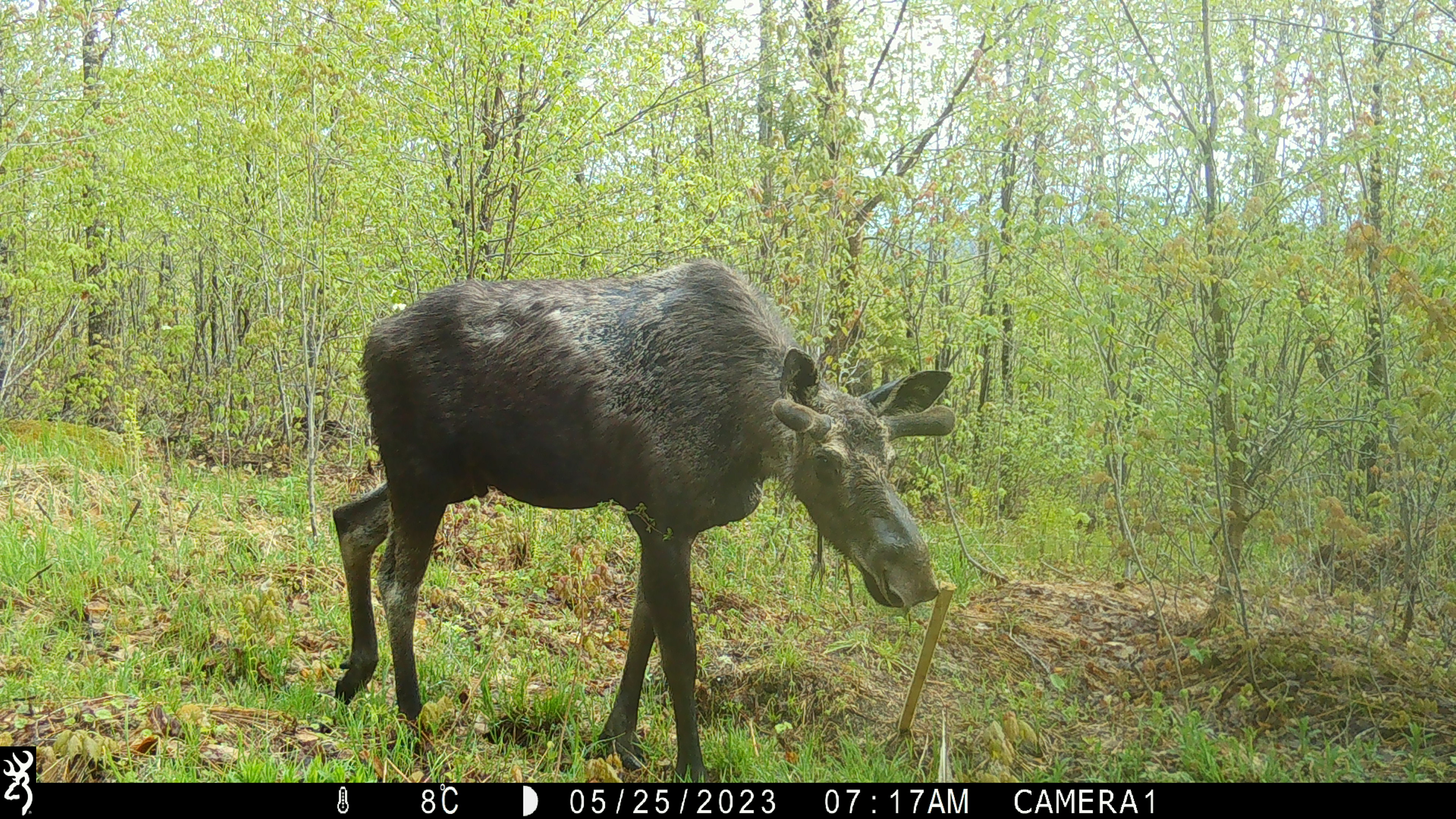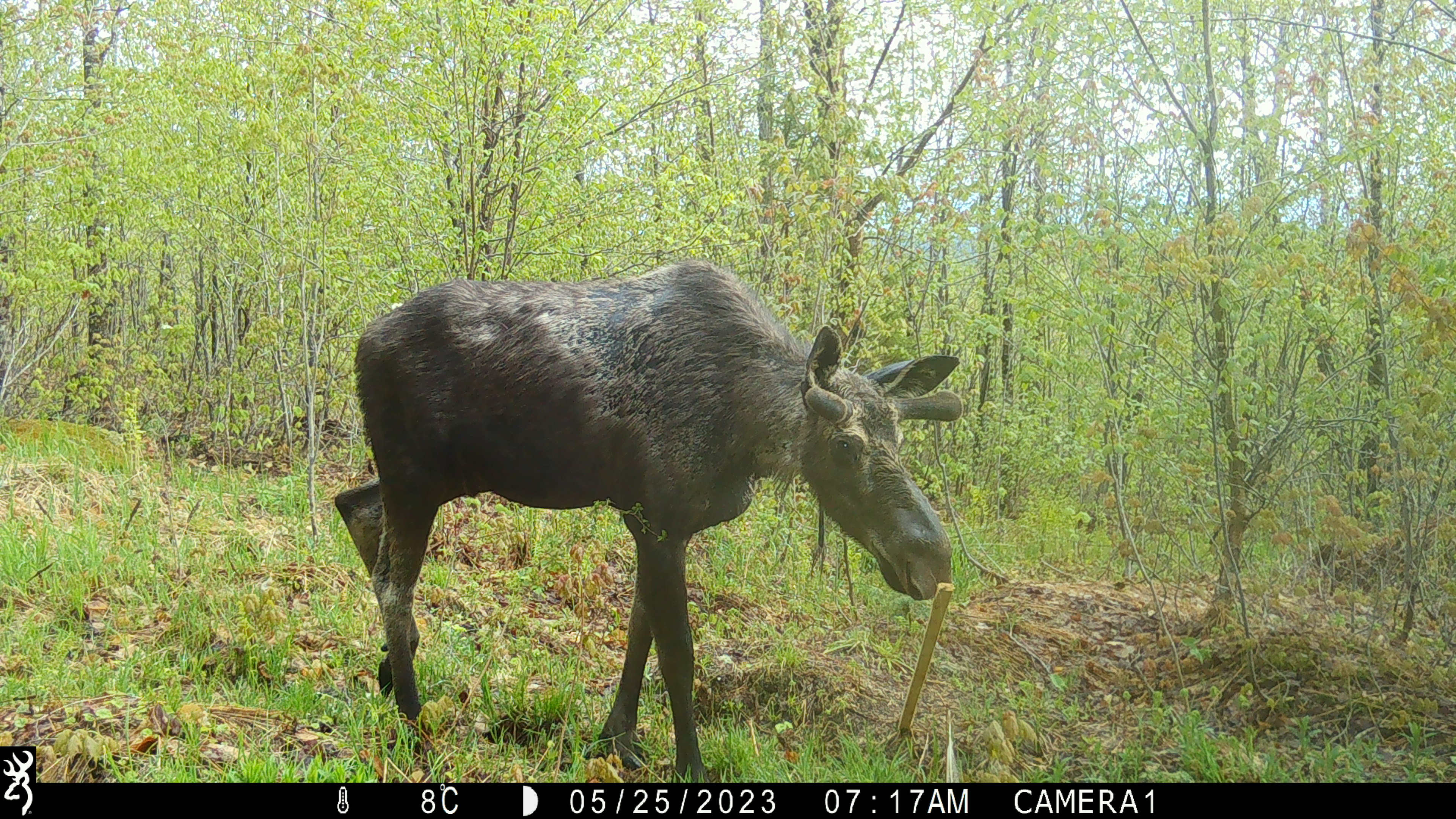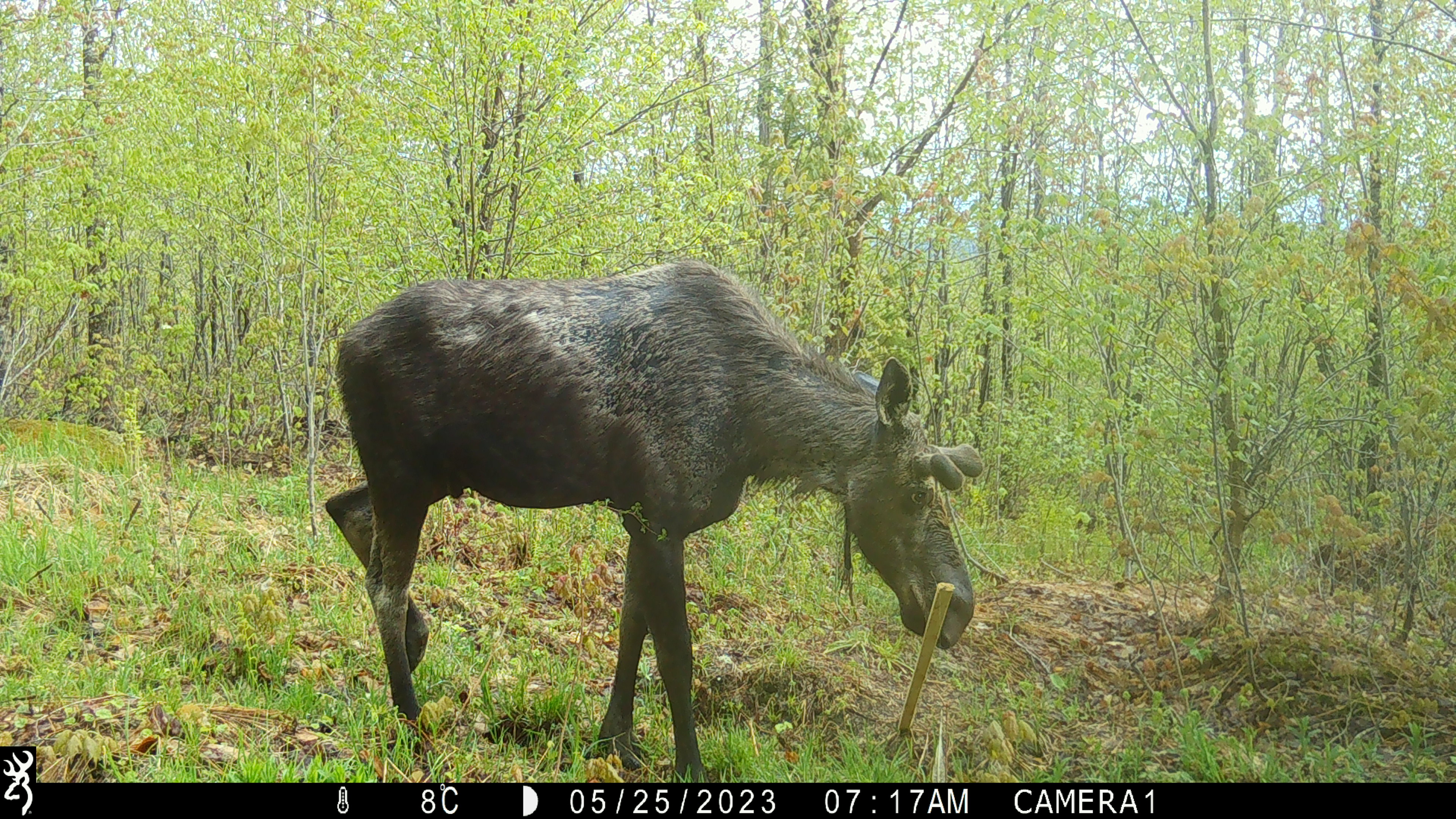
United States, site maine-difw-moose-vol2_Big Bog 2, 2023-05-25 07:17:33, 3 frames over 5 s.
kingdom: Animalia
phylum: Chordata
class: Mammalia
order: Artiodactyla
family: Cervidae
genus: Alces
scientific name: Alces alces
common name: moose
Moose (Alces alces).